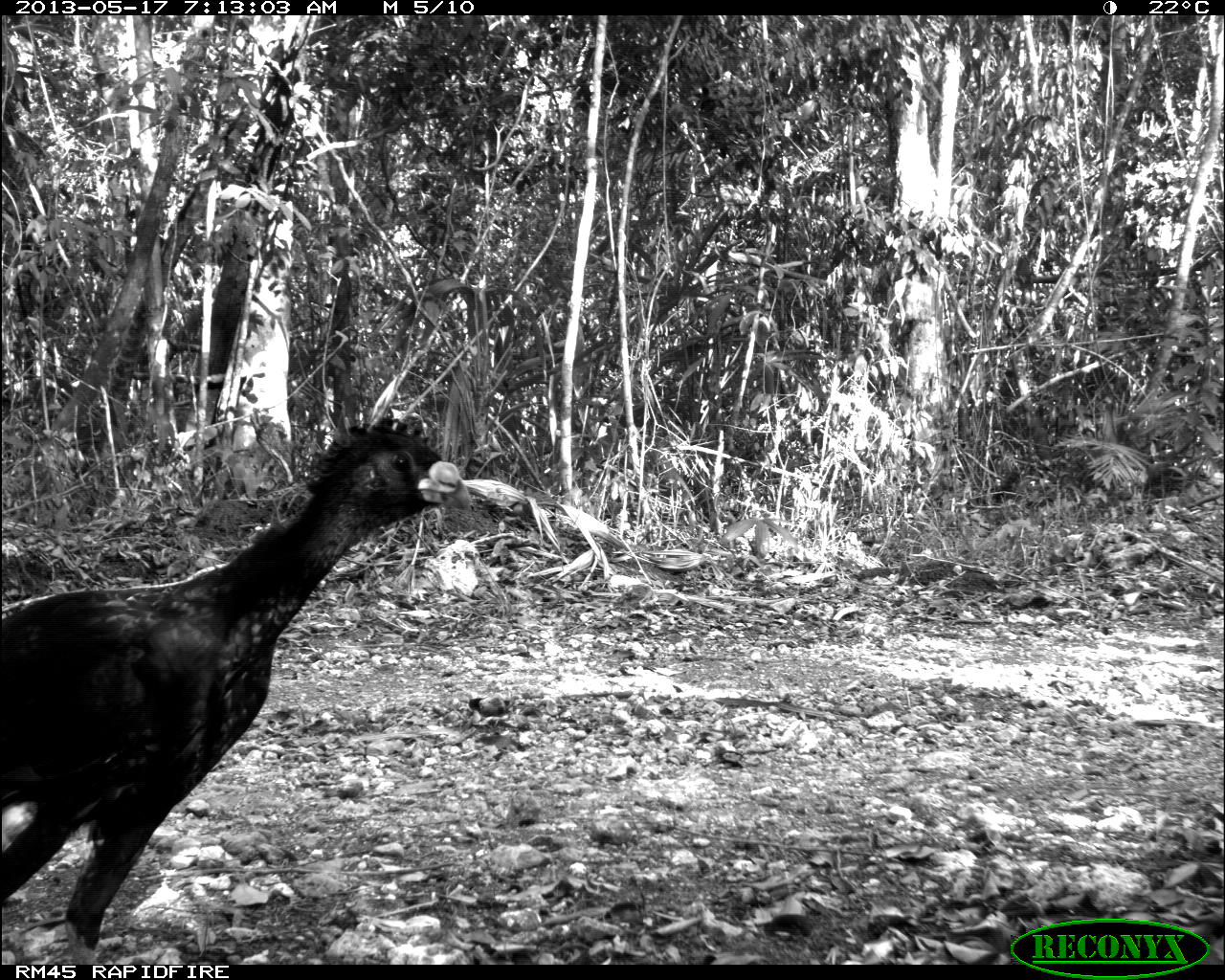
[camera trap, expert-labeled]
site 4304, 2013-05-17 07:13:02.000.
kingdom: Animalia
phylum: Chordata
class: Aves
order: Galliformes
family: Cracidae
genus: Crax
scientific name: Crax rubra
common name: great curassow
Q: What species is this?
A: Crax rubra (great curassow).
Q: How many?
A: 1.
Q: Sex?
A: Male.